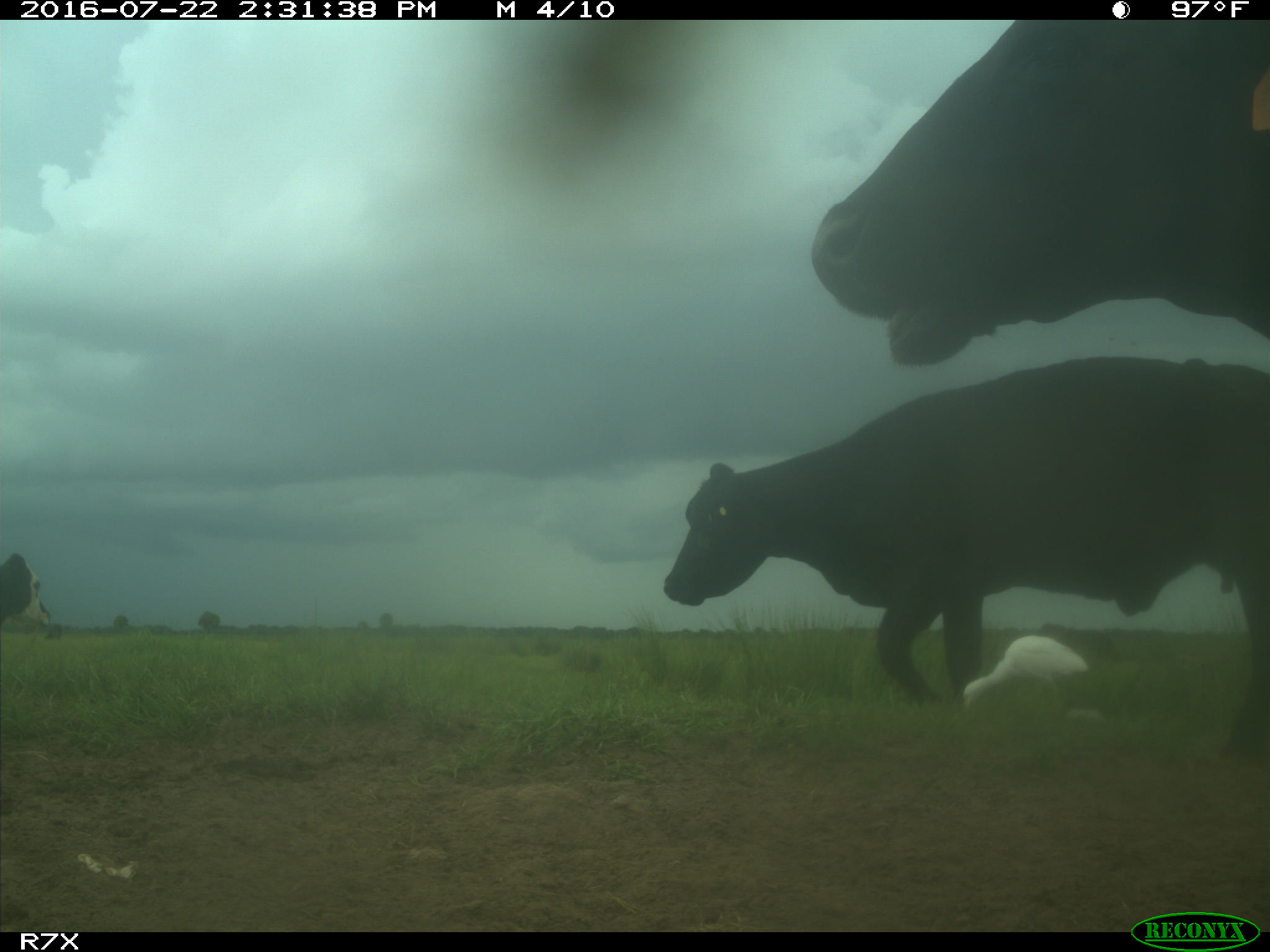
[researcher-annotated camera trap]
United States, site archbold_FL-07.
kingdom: Animalia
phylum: Chordata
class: Mammalia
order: Artiodactyla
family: Bovidae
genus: Bos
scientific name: Bos taurus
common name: domestic cow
Bos taurus (domestic cow).